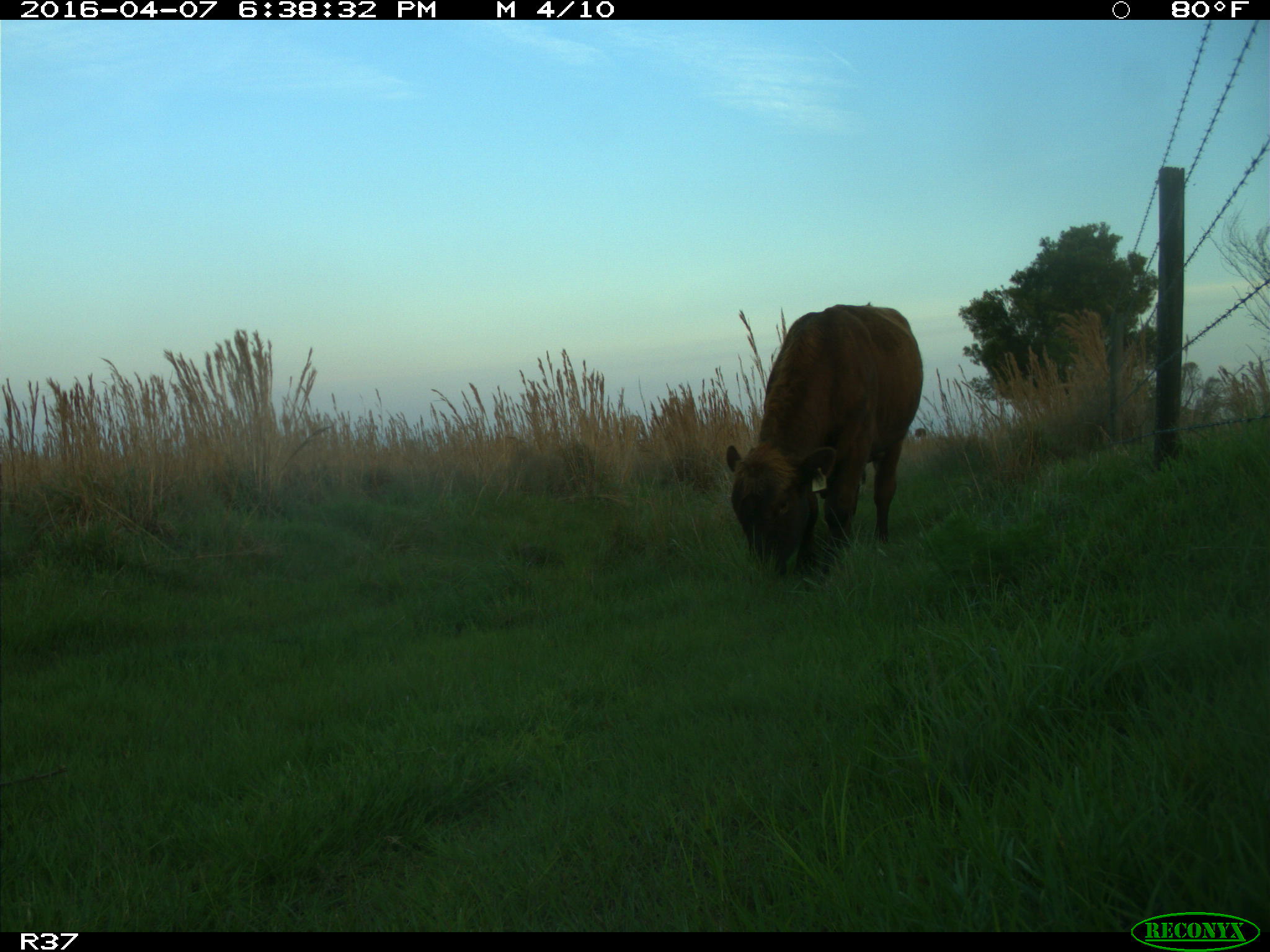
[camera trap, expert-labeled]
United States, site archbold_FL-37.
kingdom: Animalia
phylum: Chordata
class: Mammalia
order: Artiodactyla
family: Bovidae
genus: Bos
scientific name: Bos taurus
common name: domestic cow